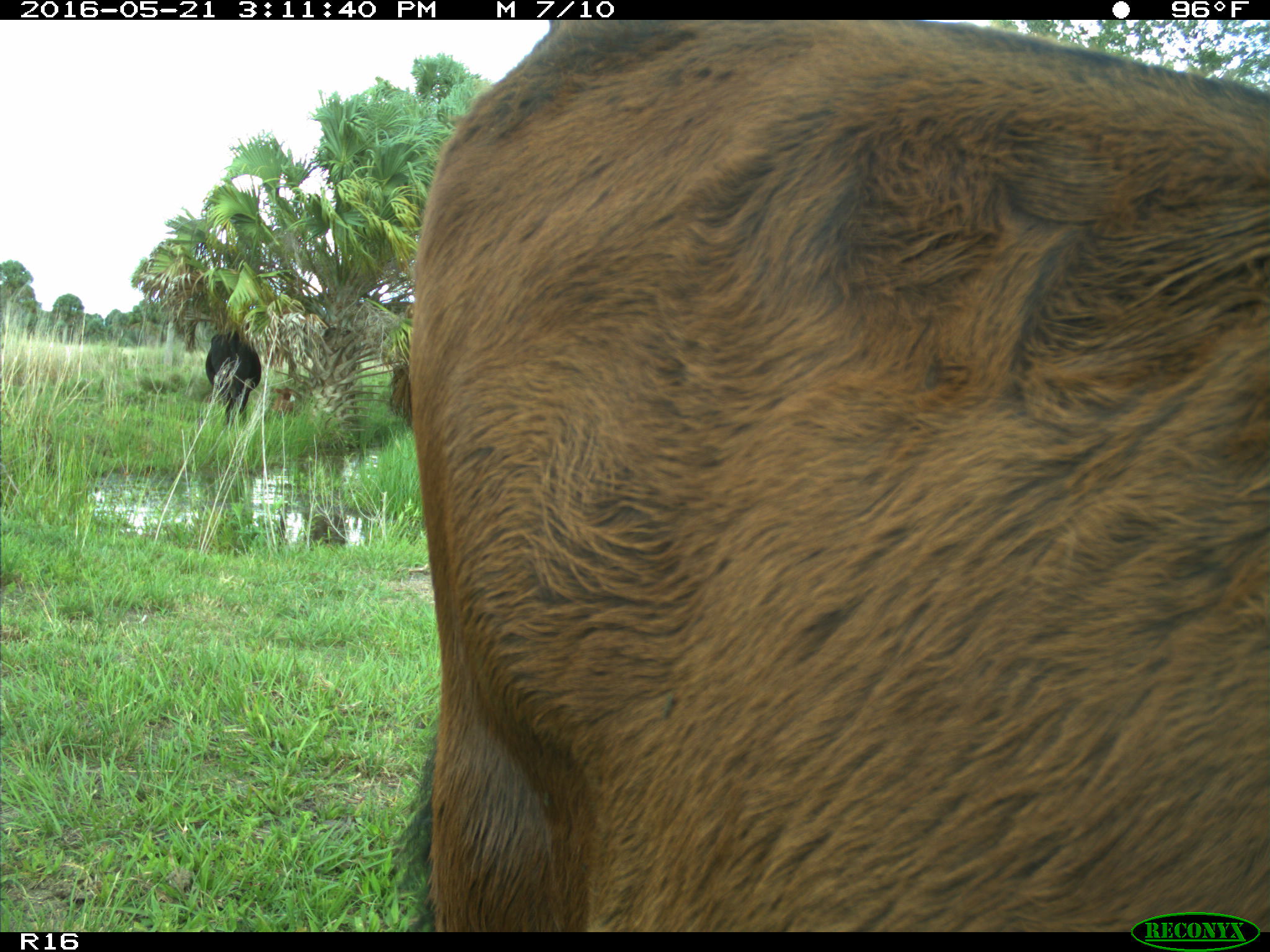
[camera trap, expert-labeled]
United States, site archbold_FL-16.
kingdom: Animalia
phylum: Chordata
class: Mammalia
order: Artiodactyla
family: Bovidae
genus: Bos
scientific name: Bos taurus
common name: domestic cow